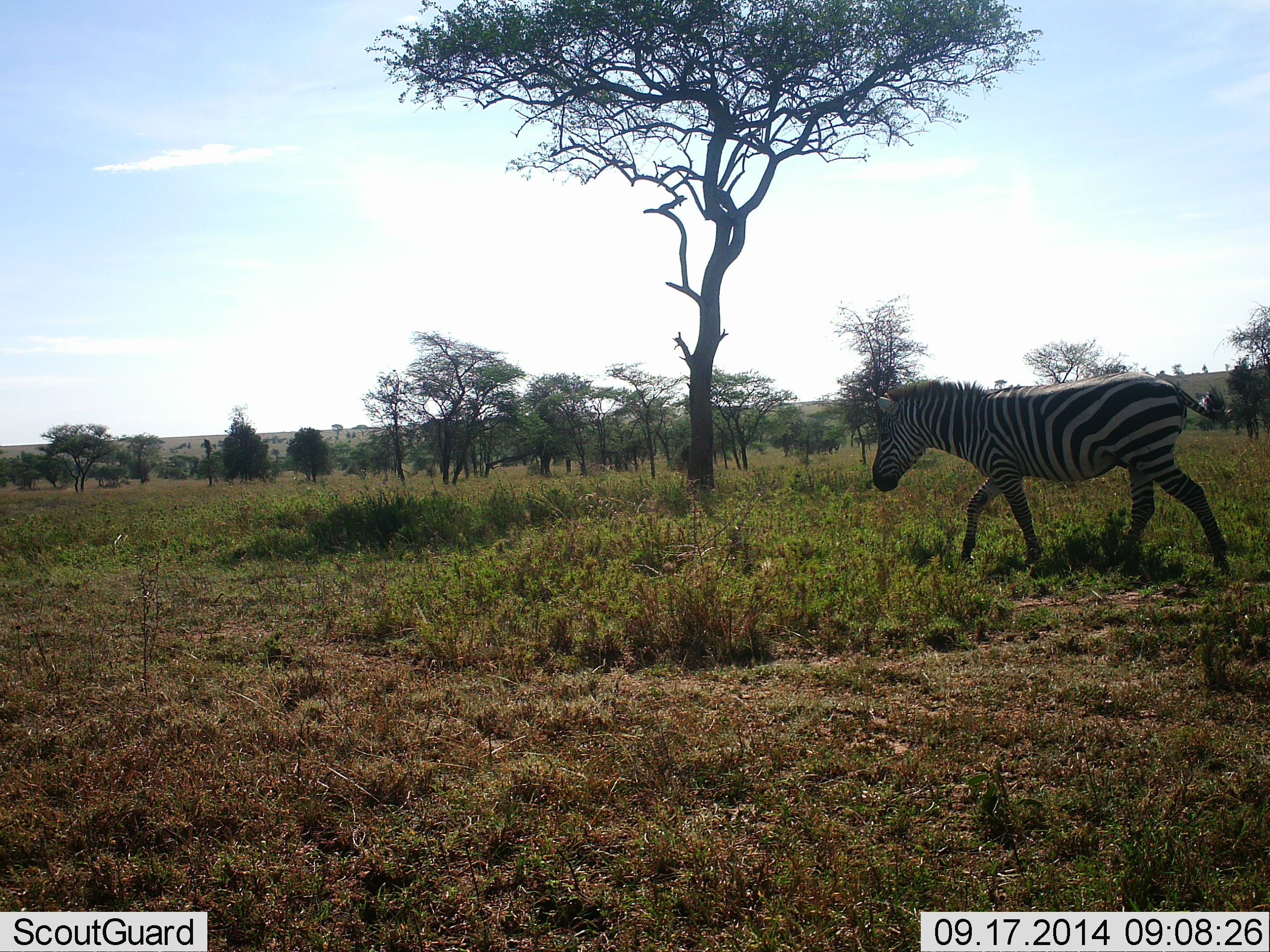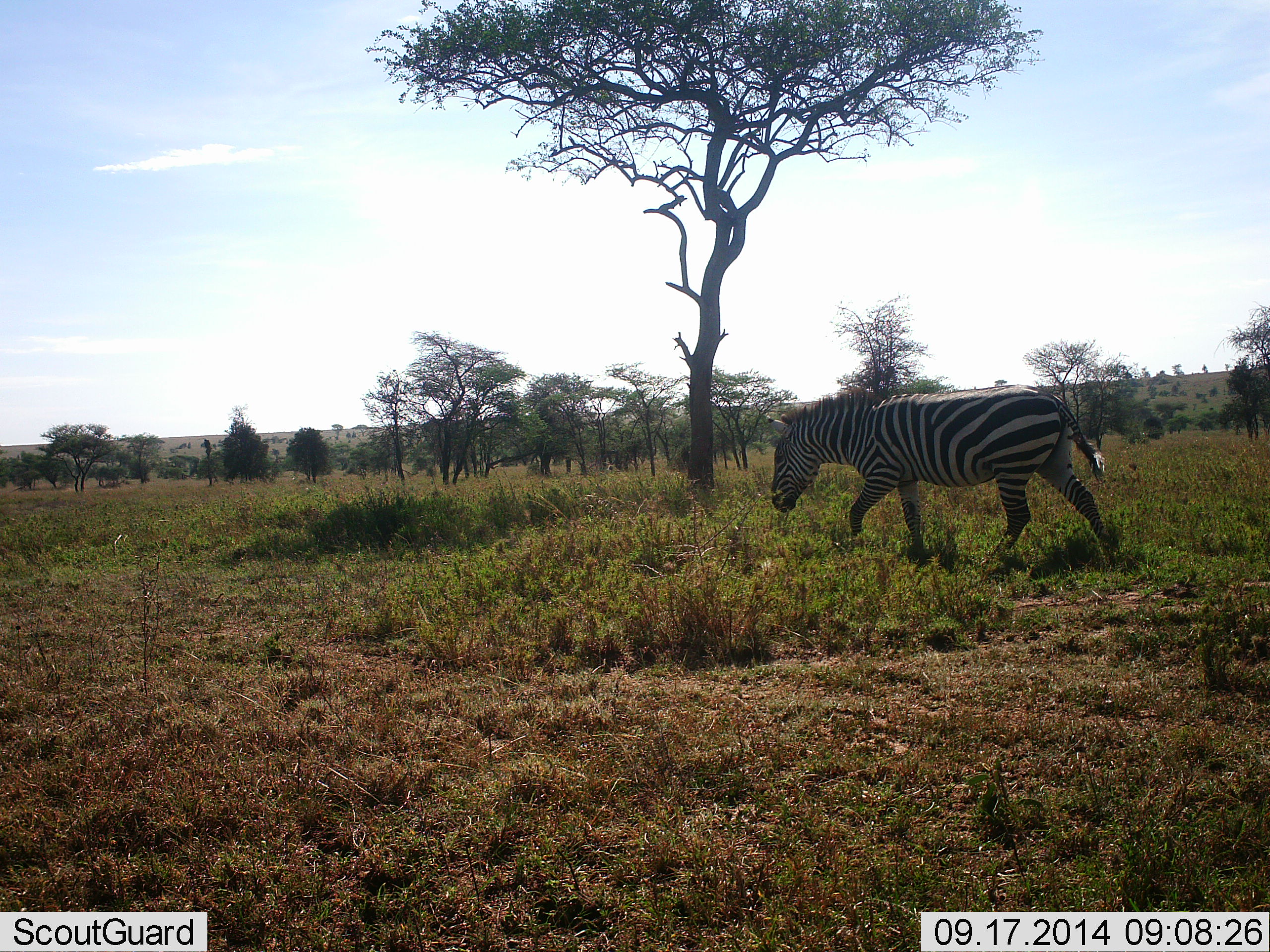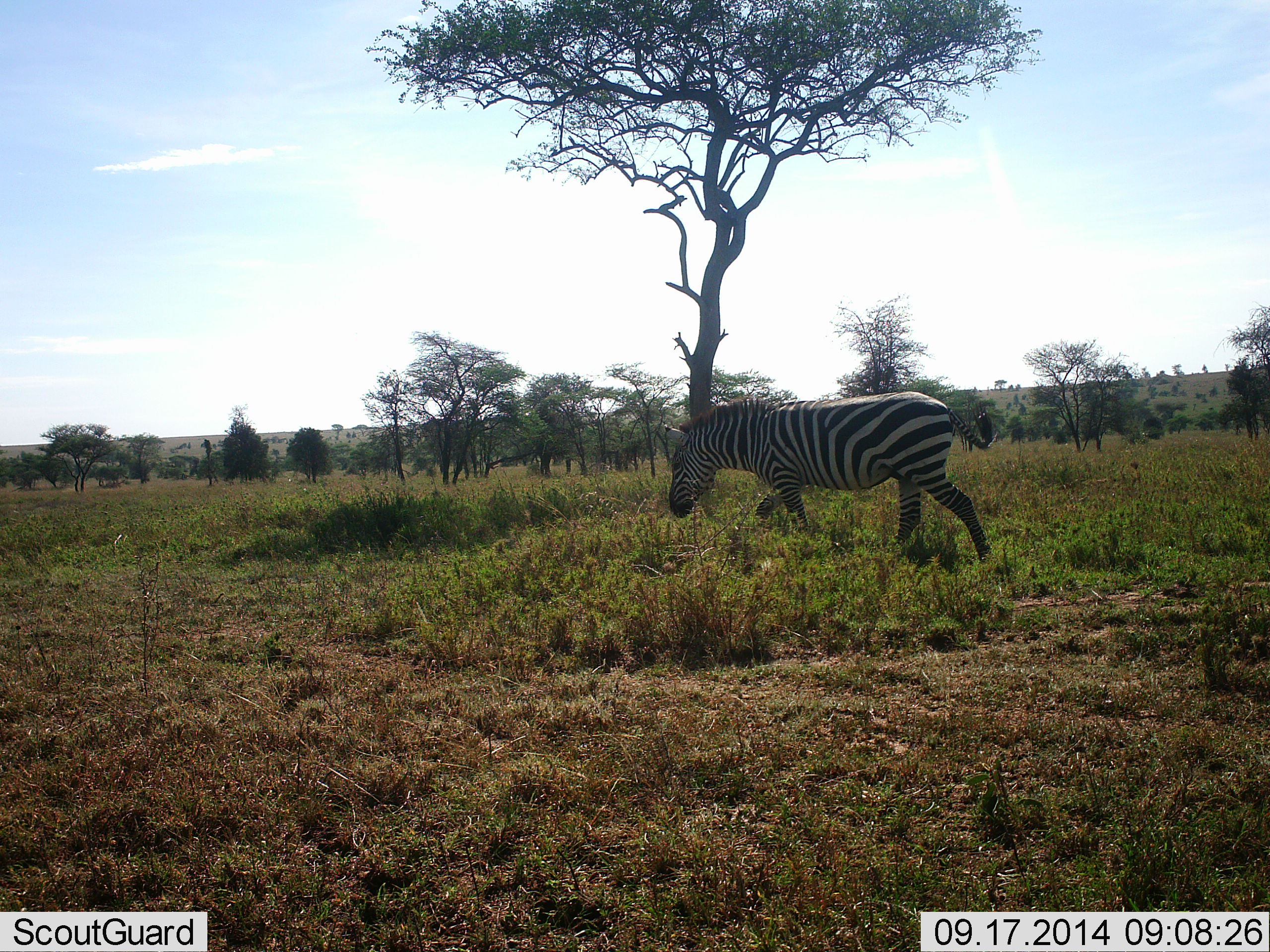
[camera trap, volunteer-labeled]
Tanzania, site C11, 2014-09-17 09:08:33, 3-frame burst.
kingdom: Animalia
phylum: Chordata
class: Mammalia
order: Perissodactyla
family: Equidae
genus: Equus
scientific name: Equus quagga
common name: plains zebra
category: zebra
Zebra (plains zebra) (Equus quagga), count 1. Behavior (volunteer vote fractions): standing 0%, resting 0%, moving 100%, interacting 0%. Young present (vote fraction): 0%. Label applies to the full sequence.